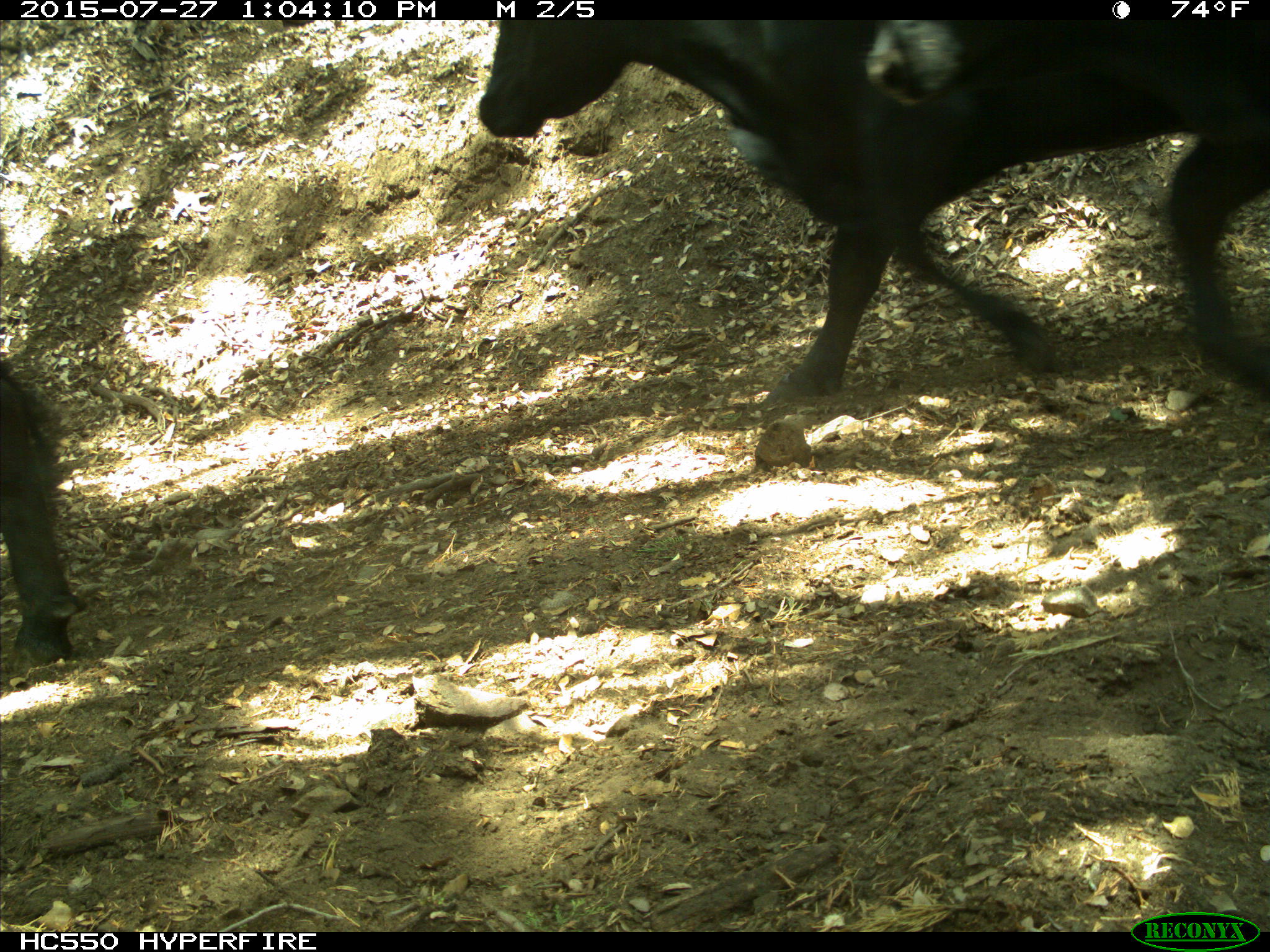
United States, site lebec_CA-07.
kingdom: Animalia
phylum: Chordata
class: Mammalia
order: Artiodactyla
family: Bovidae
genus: Bos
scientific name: Bos taurus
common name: domestic cow